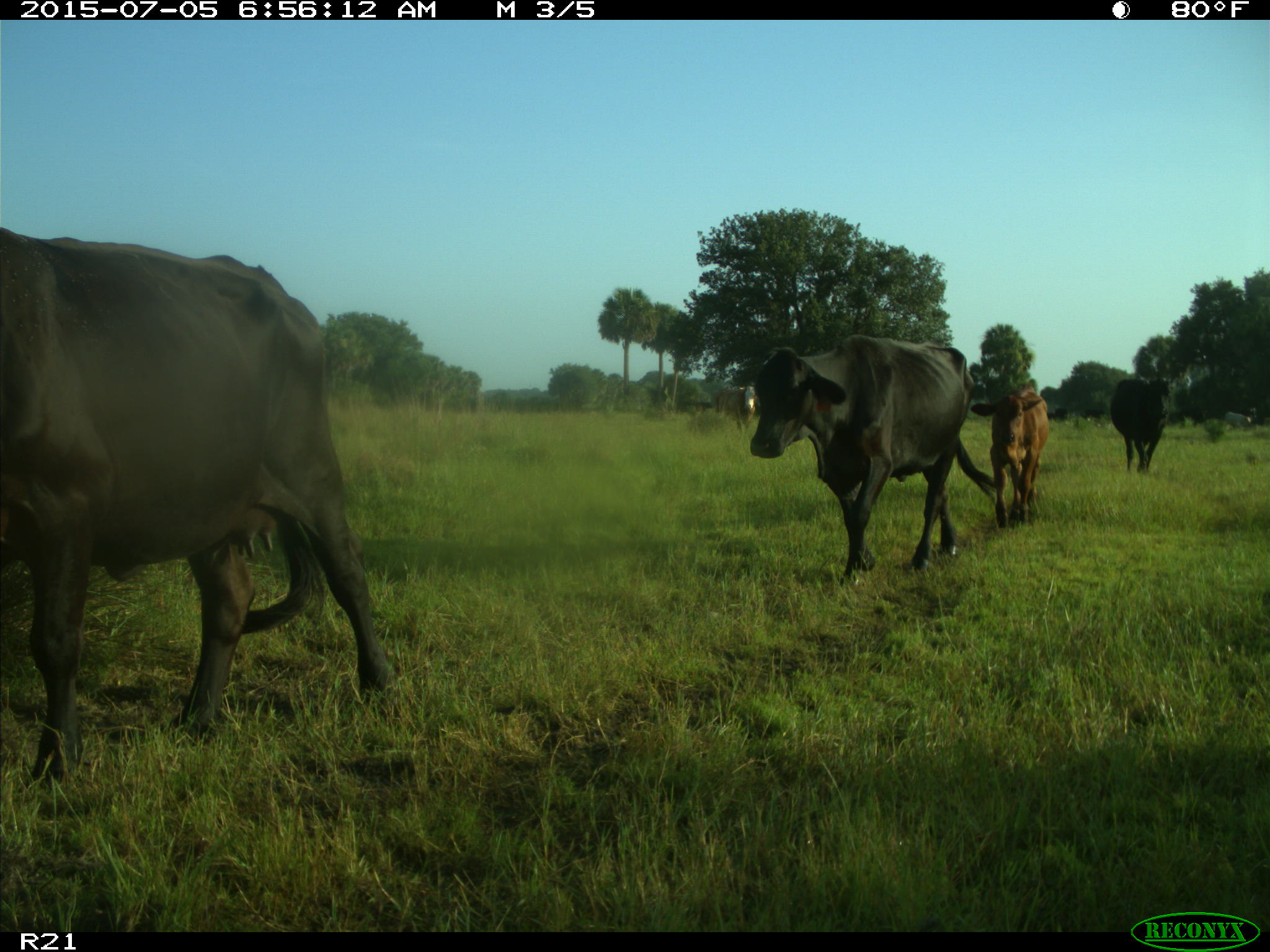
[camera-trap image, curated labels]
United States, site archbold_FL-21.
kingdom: Animalia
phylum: Chordata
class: Mammalia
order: Artiodactyla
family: Bovidae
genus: Bos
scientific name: Bos taurus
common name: domestic cow